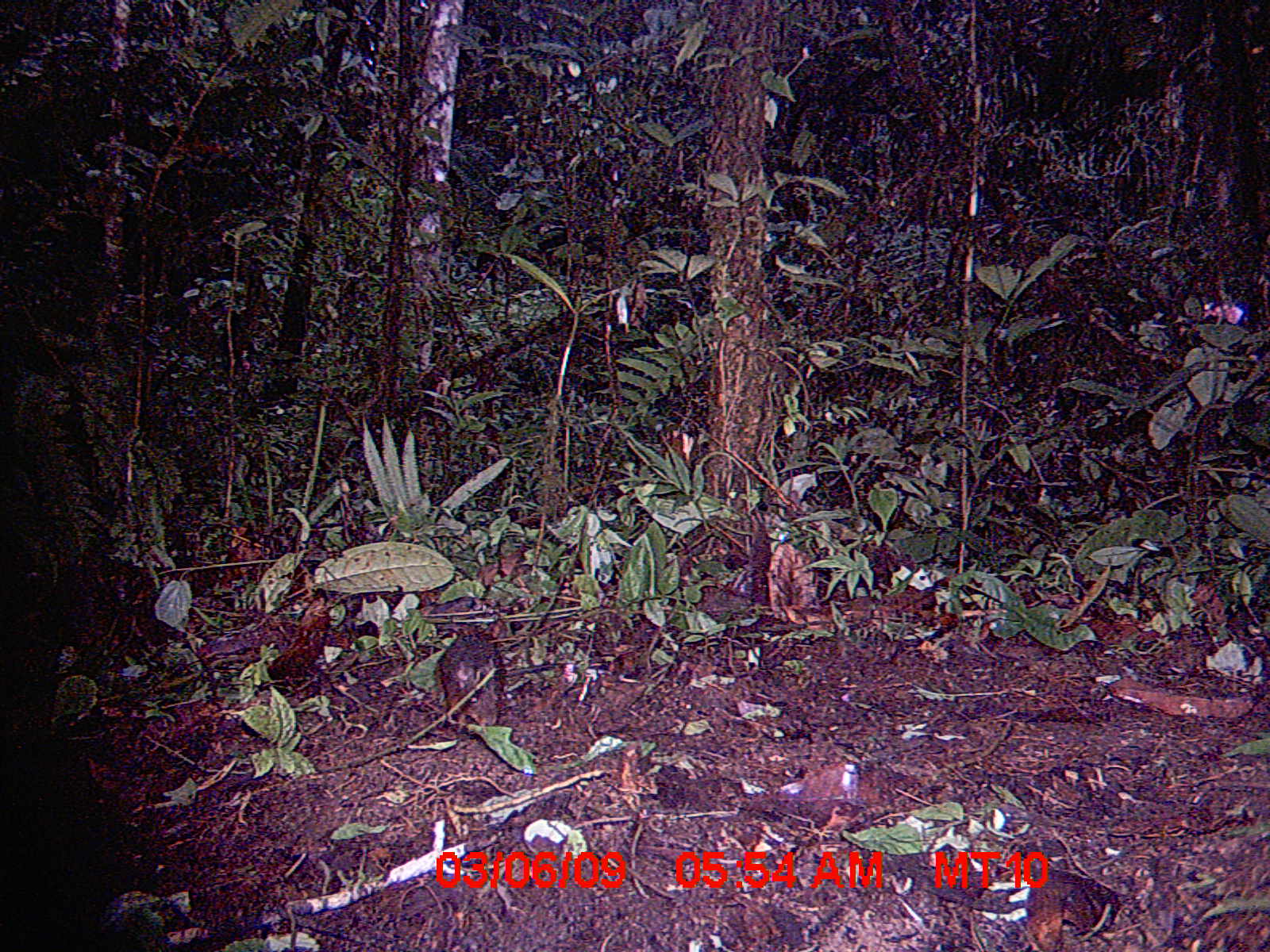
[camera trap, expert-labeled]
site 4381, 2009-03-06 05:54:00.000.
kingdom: Animalia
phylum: Chordata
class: Mammalia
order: Rodentia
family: Nesomyidae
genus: Nesomys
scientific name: Nesomys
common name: nesomys rodents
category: nesomys sp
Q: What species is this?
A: Nesomys sp (nesomys rodents) (Nesomys).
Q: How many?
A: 1.